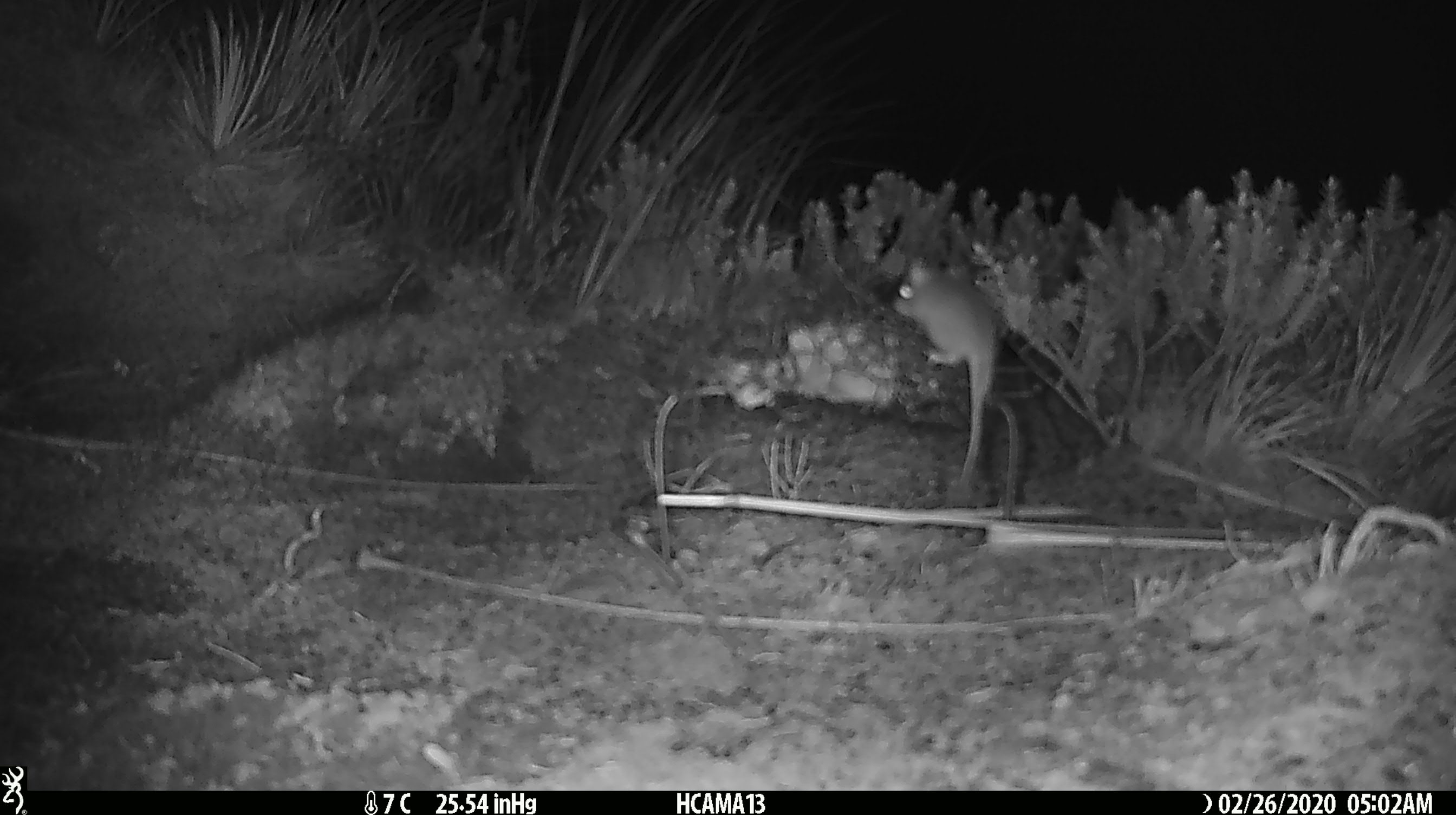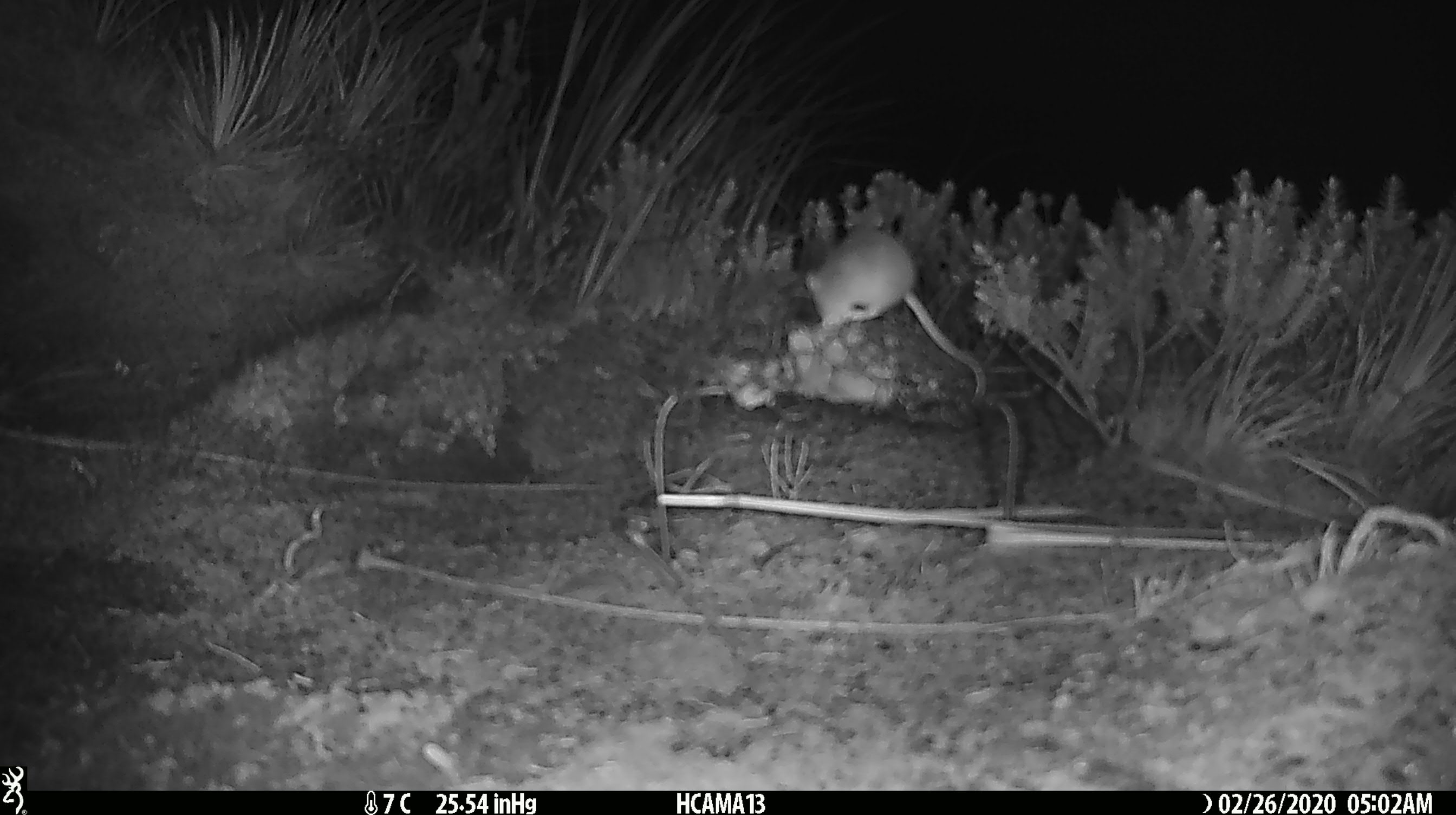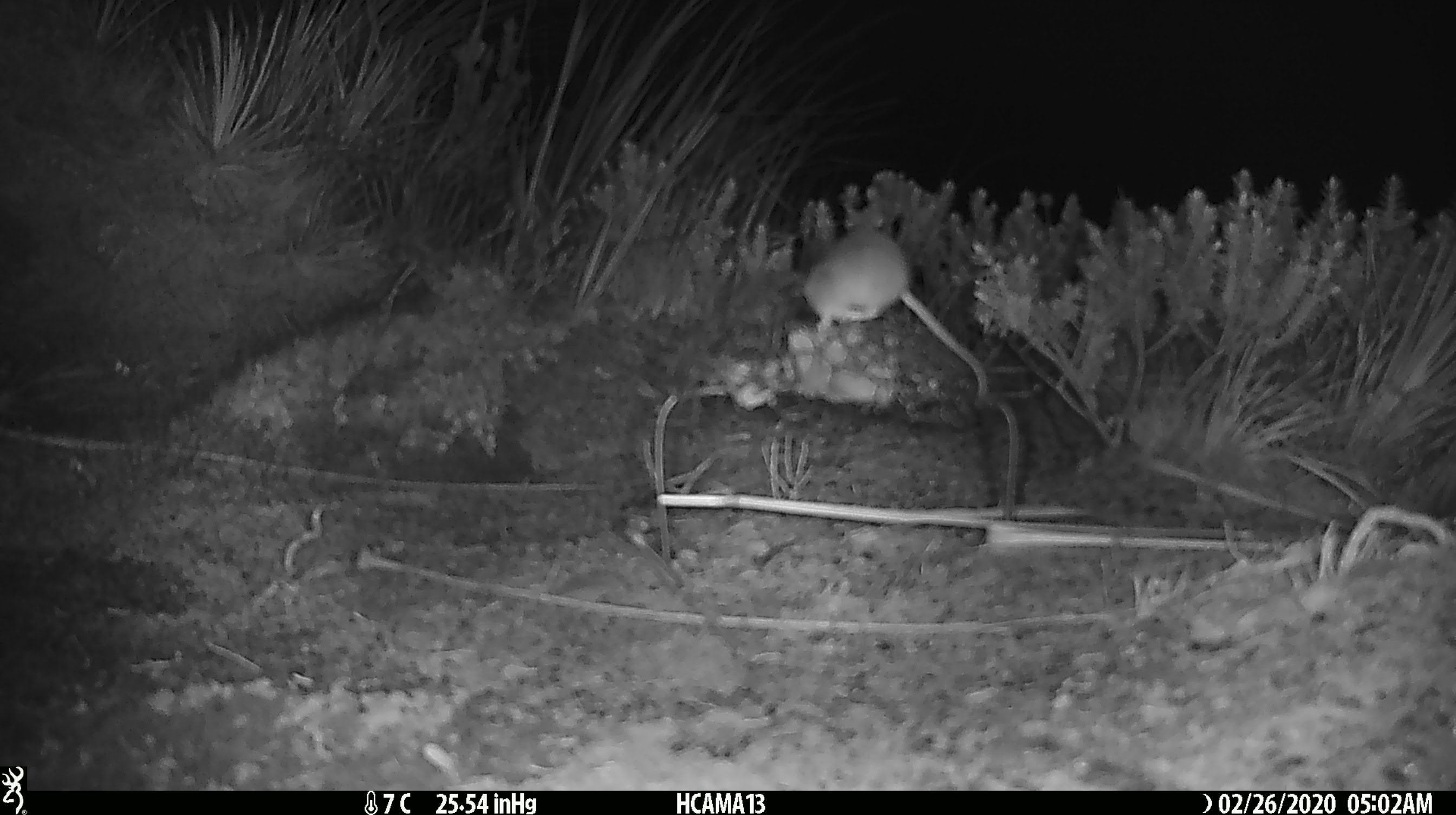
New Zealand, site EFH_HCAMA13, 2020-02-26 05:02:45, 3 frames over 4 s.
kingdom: Animalia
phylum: Chordata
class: Mammalia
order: Rodentia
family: Muridae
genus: Mus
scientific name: Mus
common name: mouse